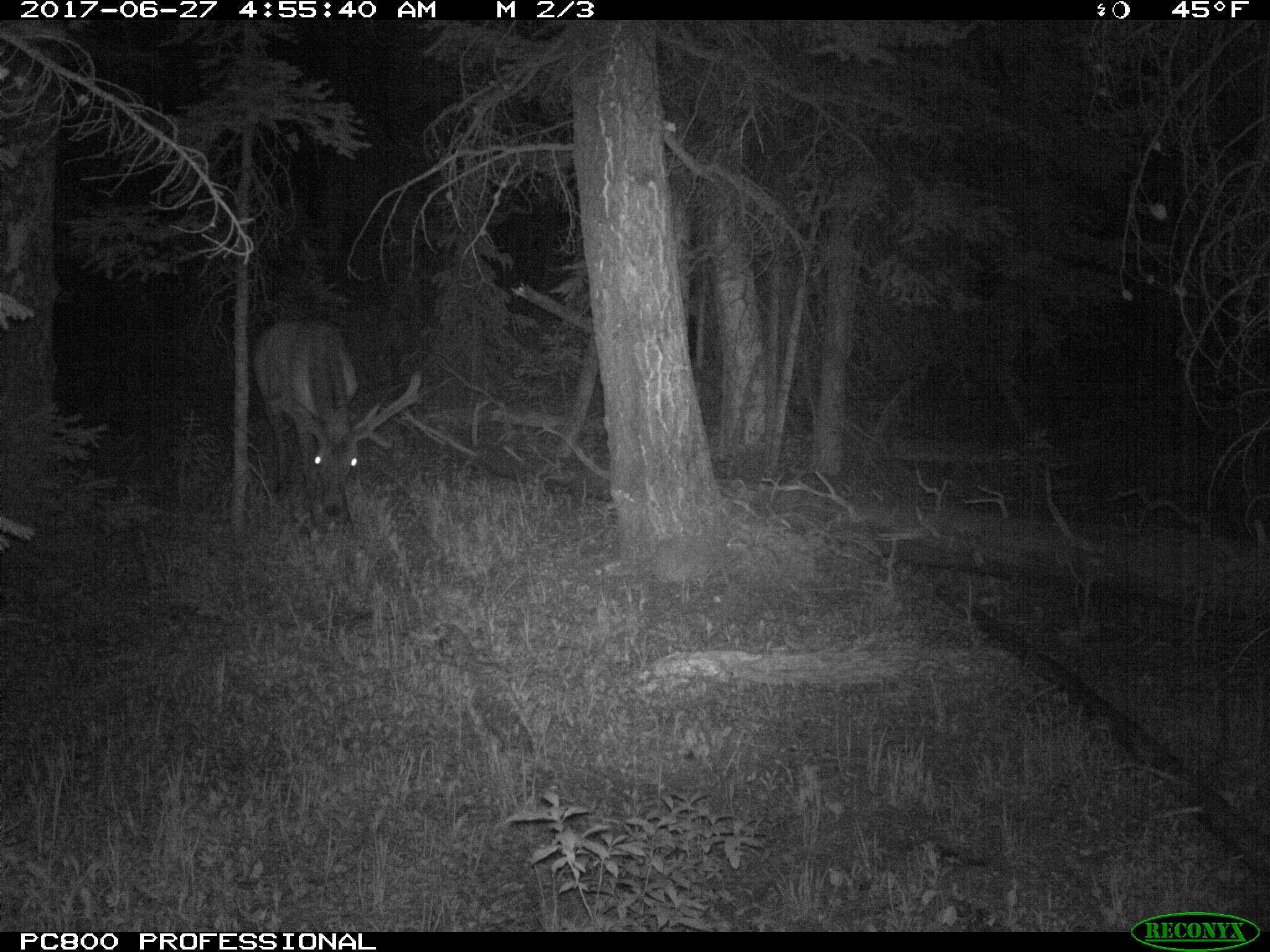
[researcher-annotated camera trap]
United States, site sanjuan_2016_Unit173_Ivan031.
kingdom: Animalia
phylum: Chordata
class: Mammalia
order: Artiodactyla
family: Cervidae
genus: Cervus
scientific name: Cervus elaphus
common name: red deer